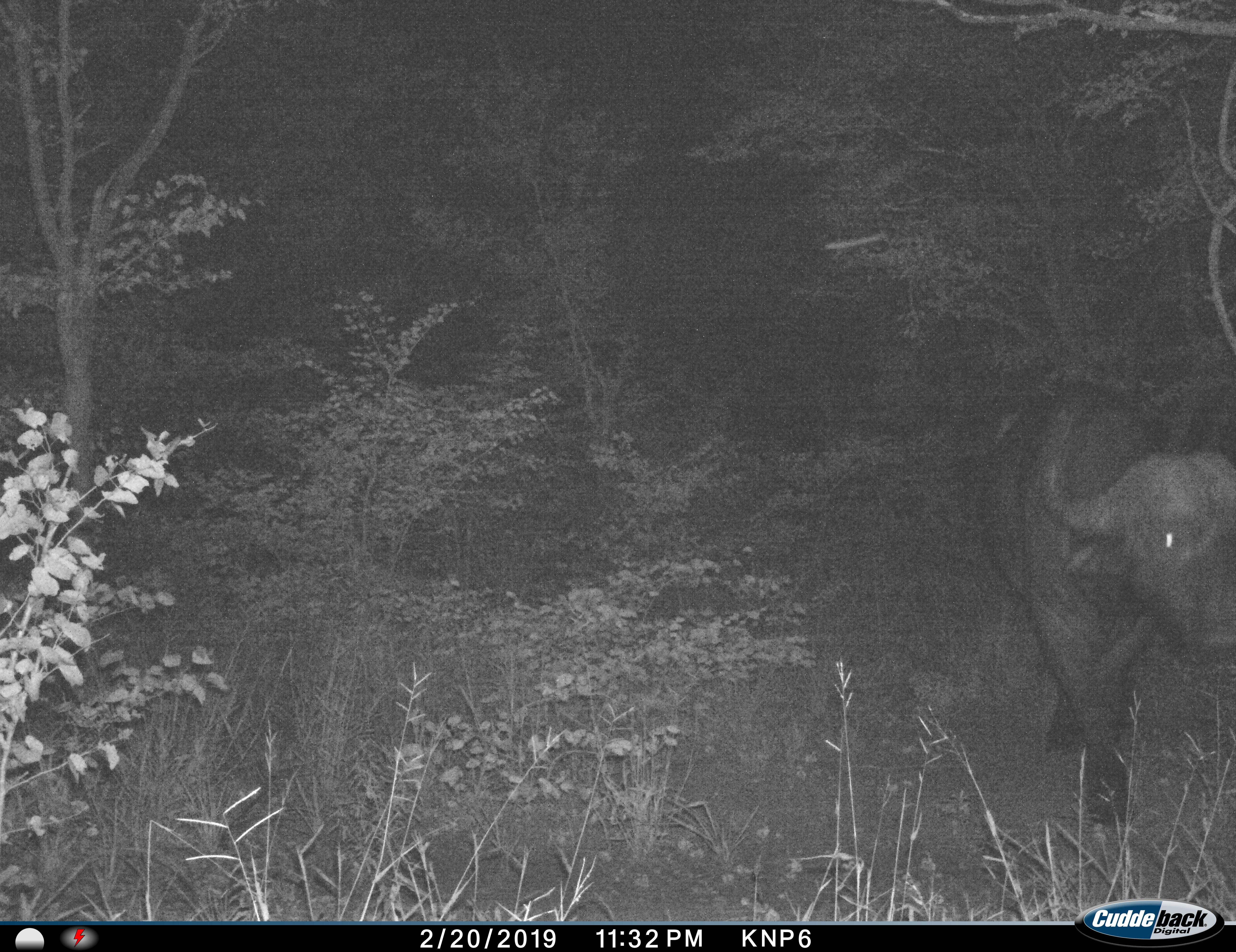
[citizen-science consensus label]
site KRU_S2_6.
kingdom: Animalia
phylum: Chordata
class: Mammalia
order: Artiodactyla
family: Bovidae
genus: Syncerus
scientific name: Syncerus caffer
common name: african buffalo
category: buffalo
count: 1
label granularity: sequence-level